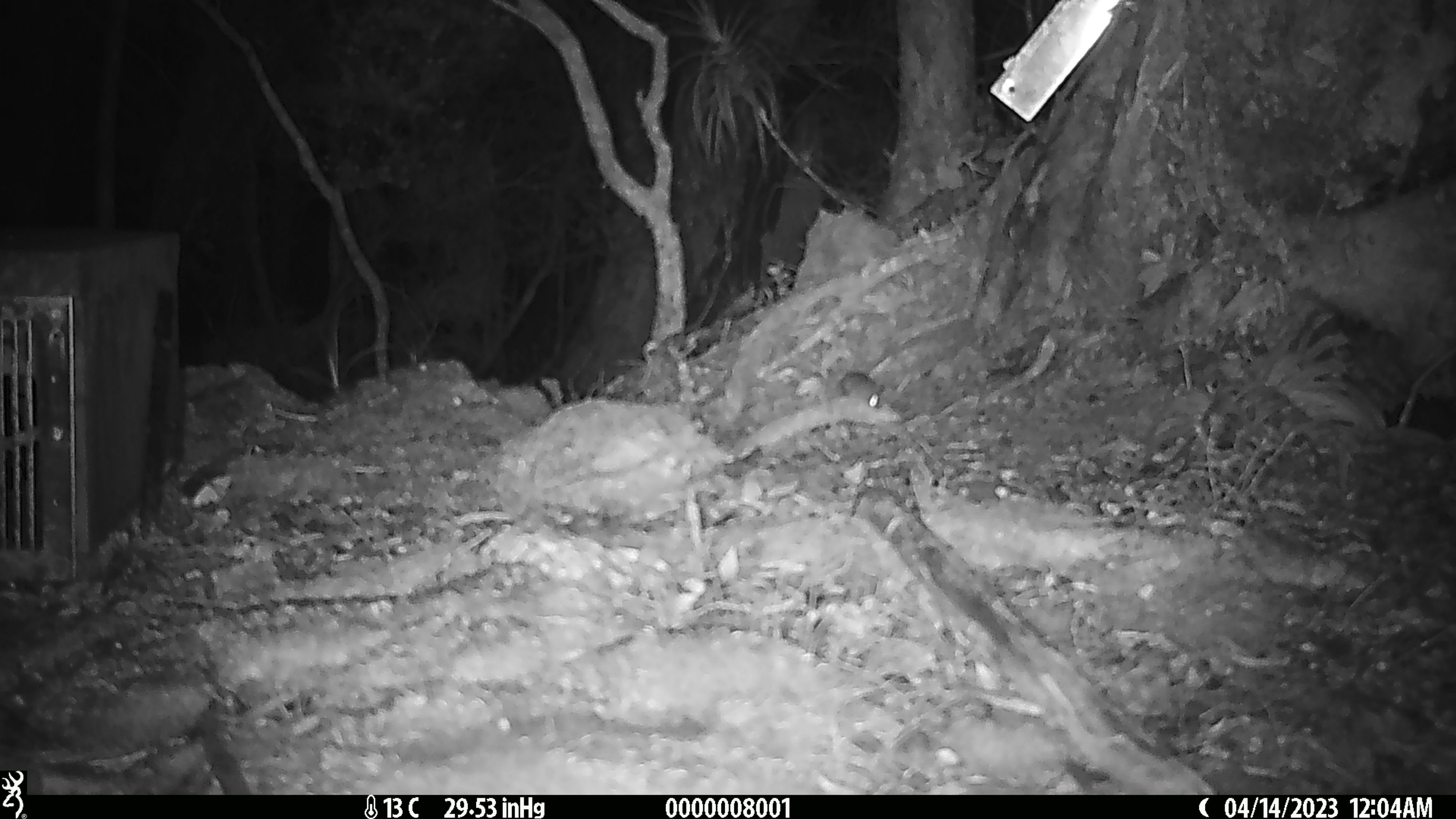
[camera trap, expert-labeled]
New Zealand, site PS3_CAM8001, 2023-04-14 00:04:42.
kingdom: Animalia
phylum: Chordata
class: Mammalia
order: Rodentia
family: Muridae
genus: Mus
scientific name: Mus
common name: mouse